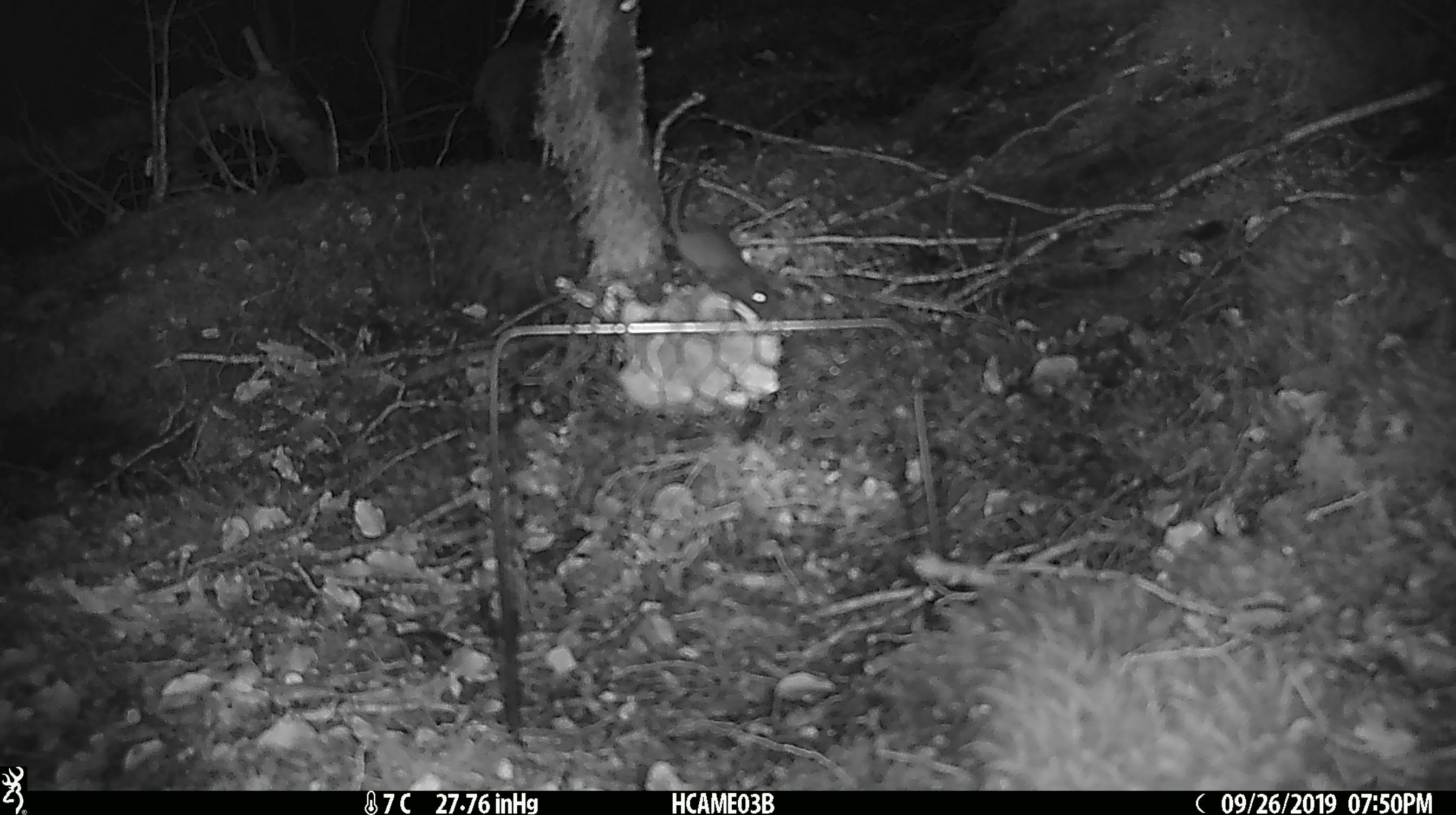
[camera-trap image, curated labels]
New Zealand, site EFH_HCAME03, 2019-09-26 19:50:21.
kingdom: Animalia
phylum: Chordata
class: Mammalia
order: Rodentia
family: Muridae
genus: Mus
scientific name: Mus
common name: mouse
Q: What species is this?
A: Mouse (Mus).